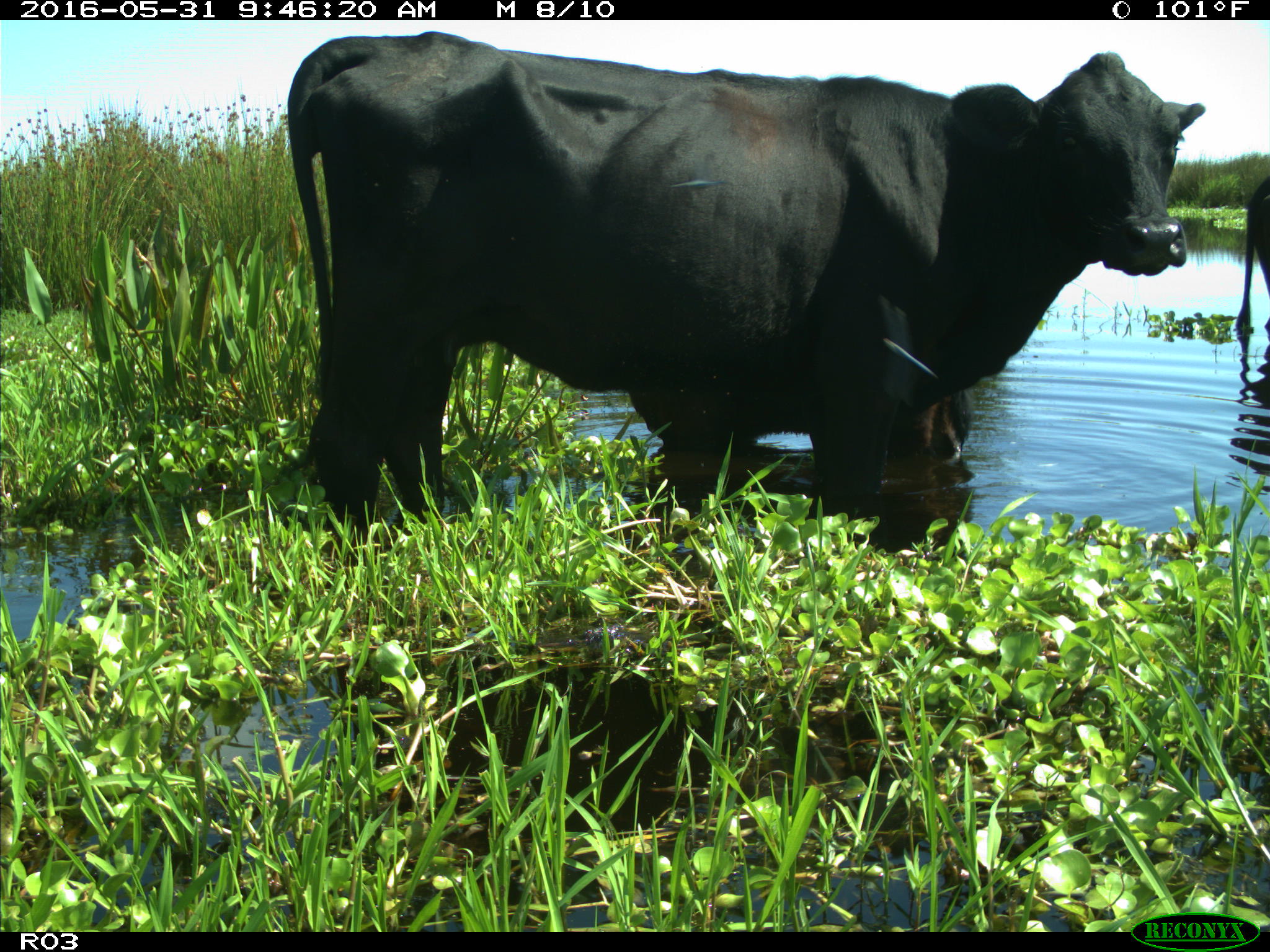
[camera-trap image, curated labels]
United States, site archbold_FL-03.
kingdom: Animalia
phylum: Chordata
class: Mammalia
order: Artiodactyla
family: Bovidae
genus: Bos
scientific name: Bos taurus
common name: domestic cow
Bos taurus (domestic cow).